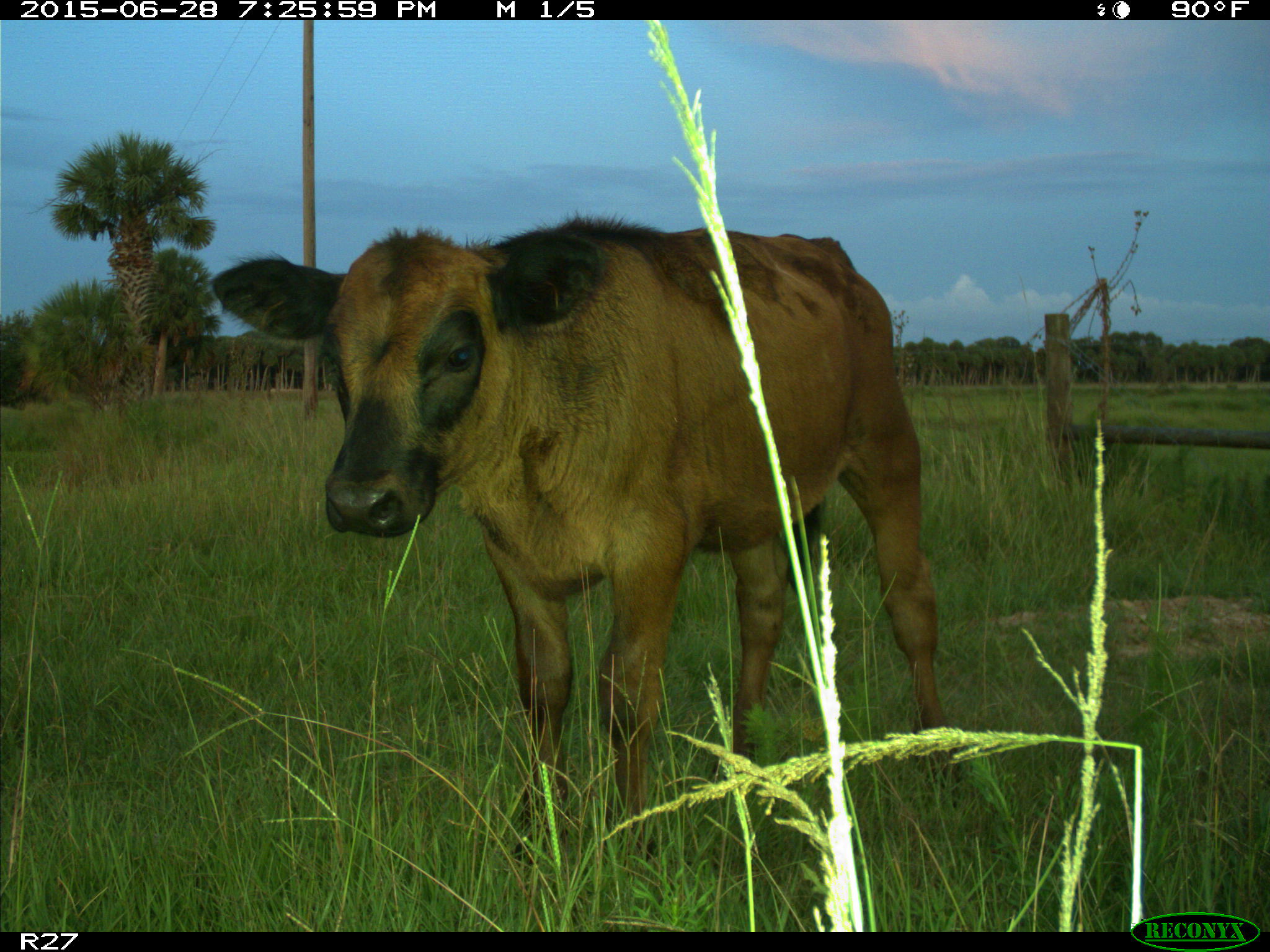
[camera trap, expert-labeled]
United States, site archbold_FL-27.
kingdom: Animalia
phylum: Chordata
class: Mammalia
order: Artiodactyla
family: Bovidae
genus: Bos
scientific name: Bos taurus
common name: domestic cow